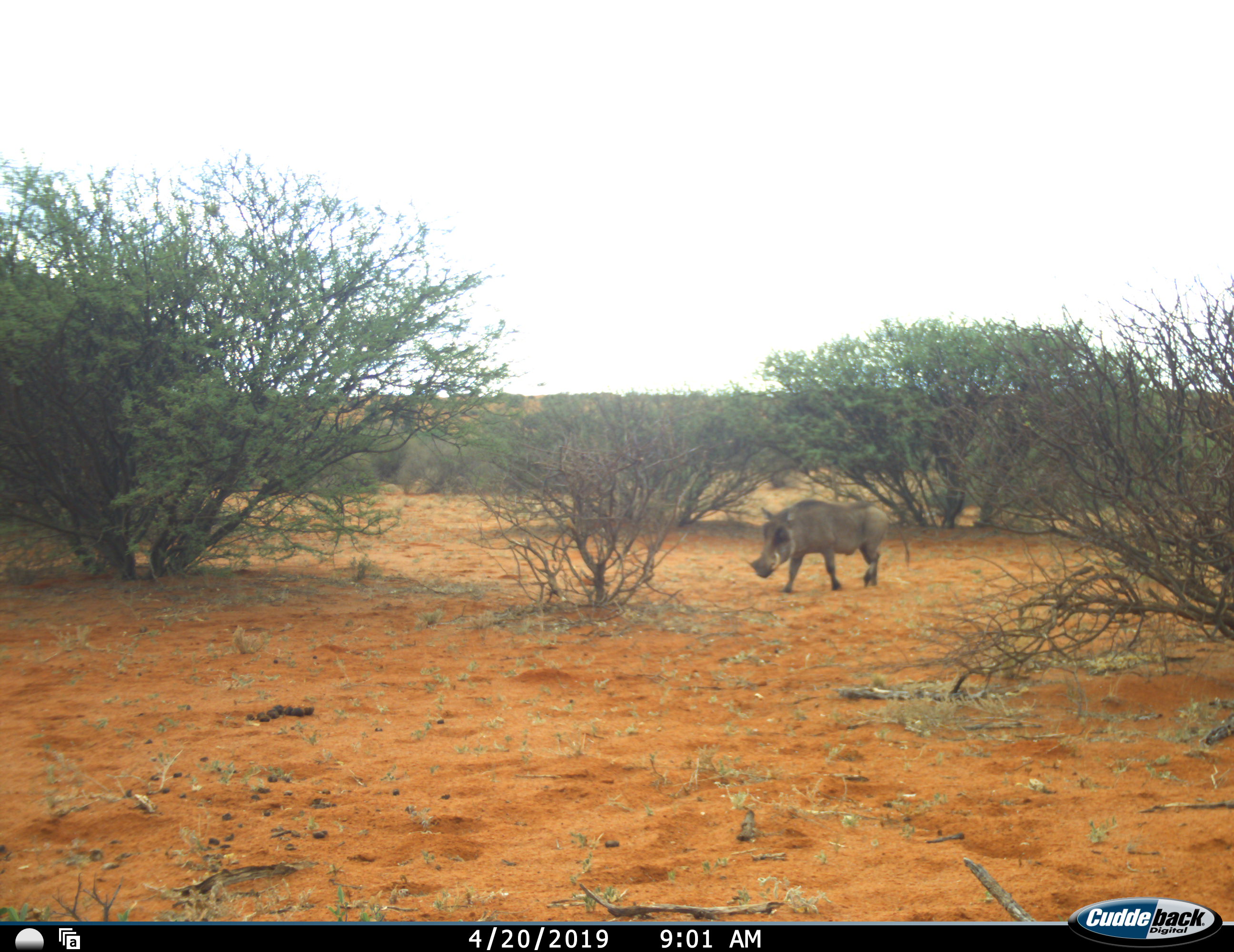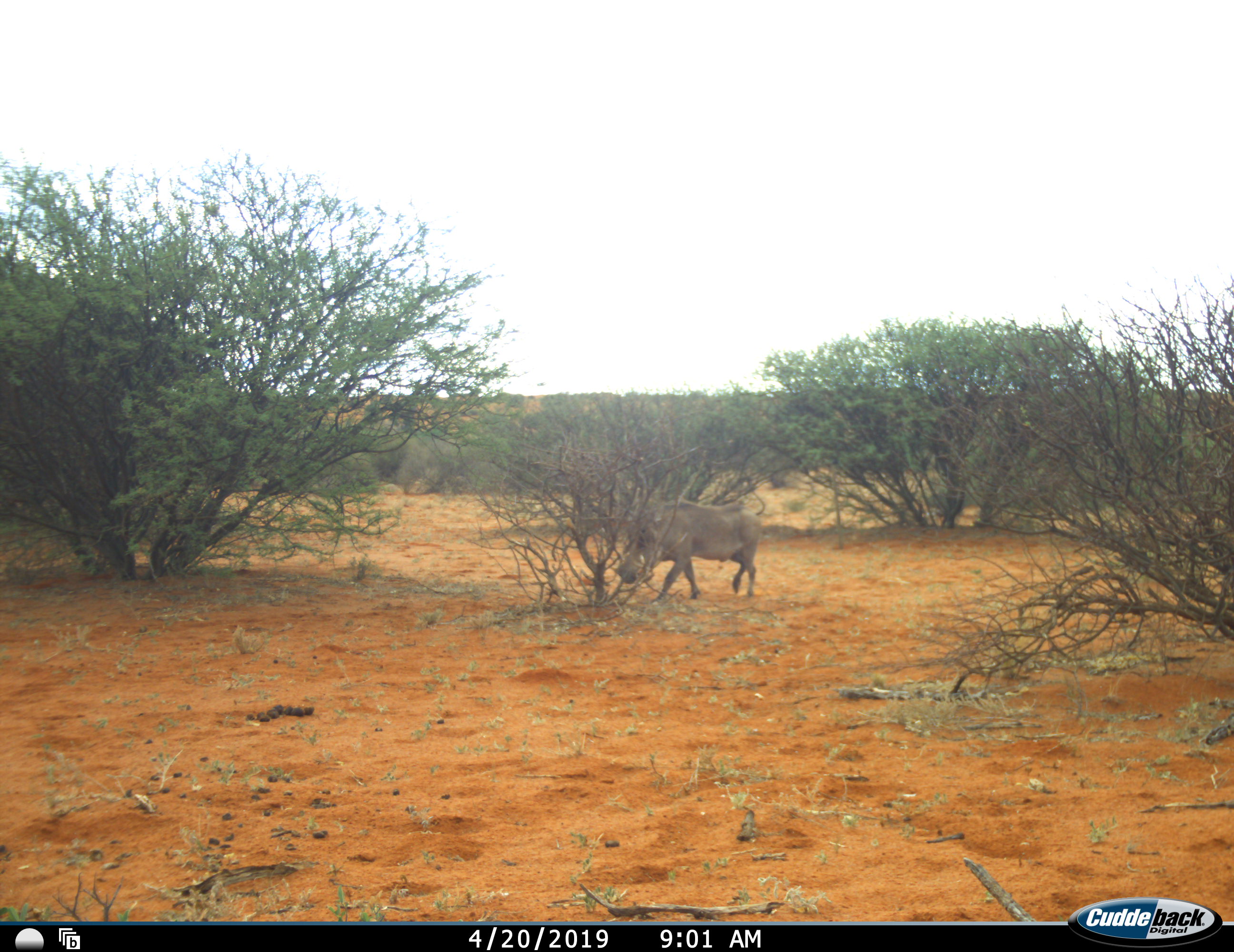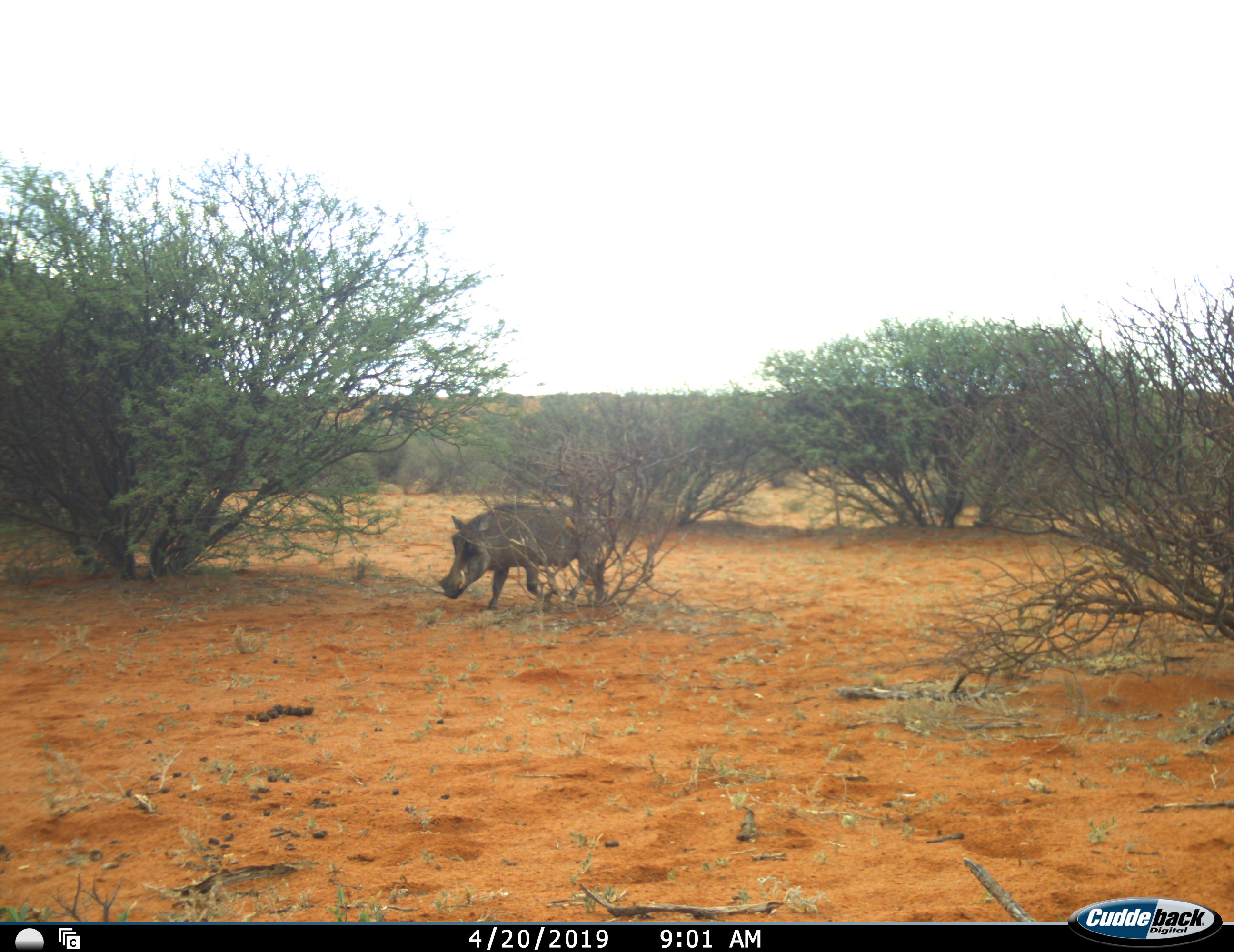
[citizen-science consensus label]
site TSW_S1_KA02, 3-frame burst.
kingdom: Animalia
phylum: Chordata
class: Mammalia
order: Artiodactyla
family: Suidae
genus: Phacochoerus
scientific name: Phacochoerus africanus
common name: warthog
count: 1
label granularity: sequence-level